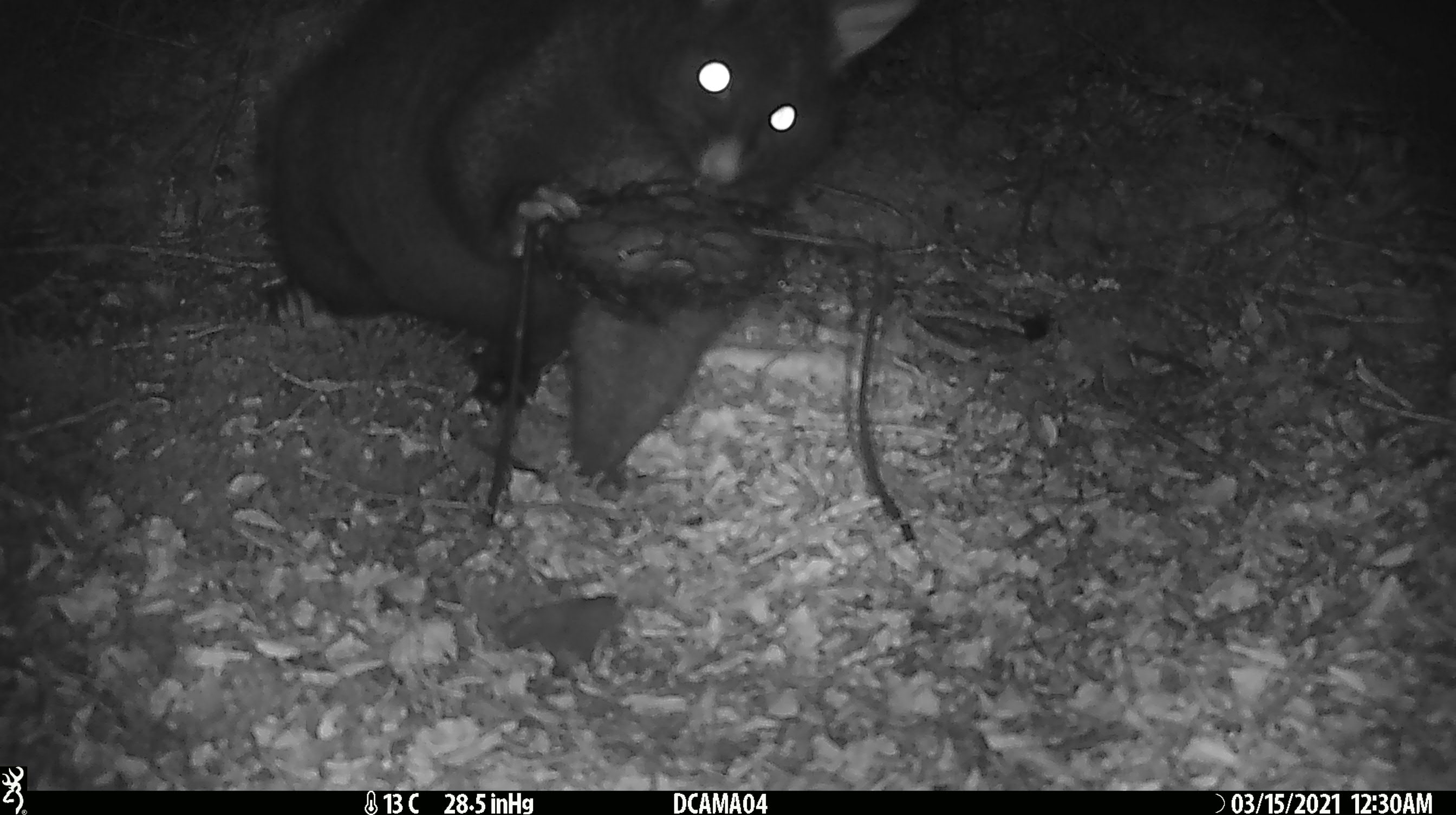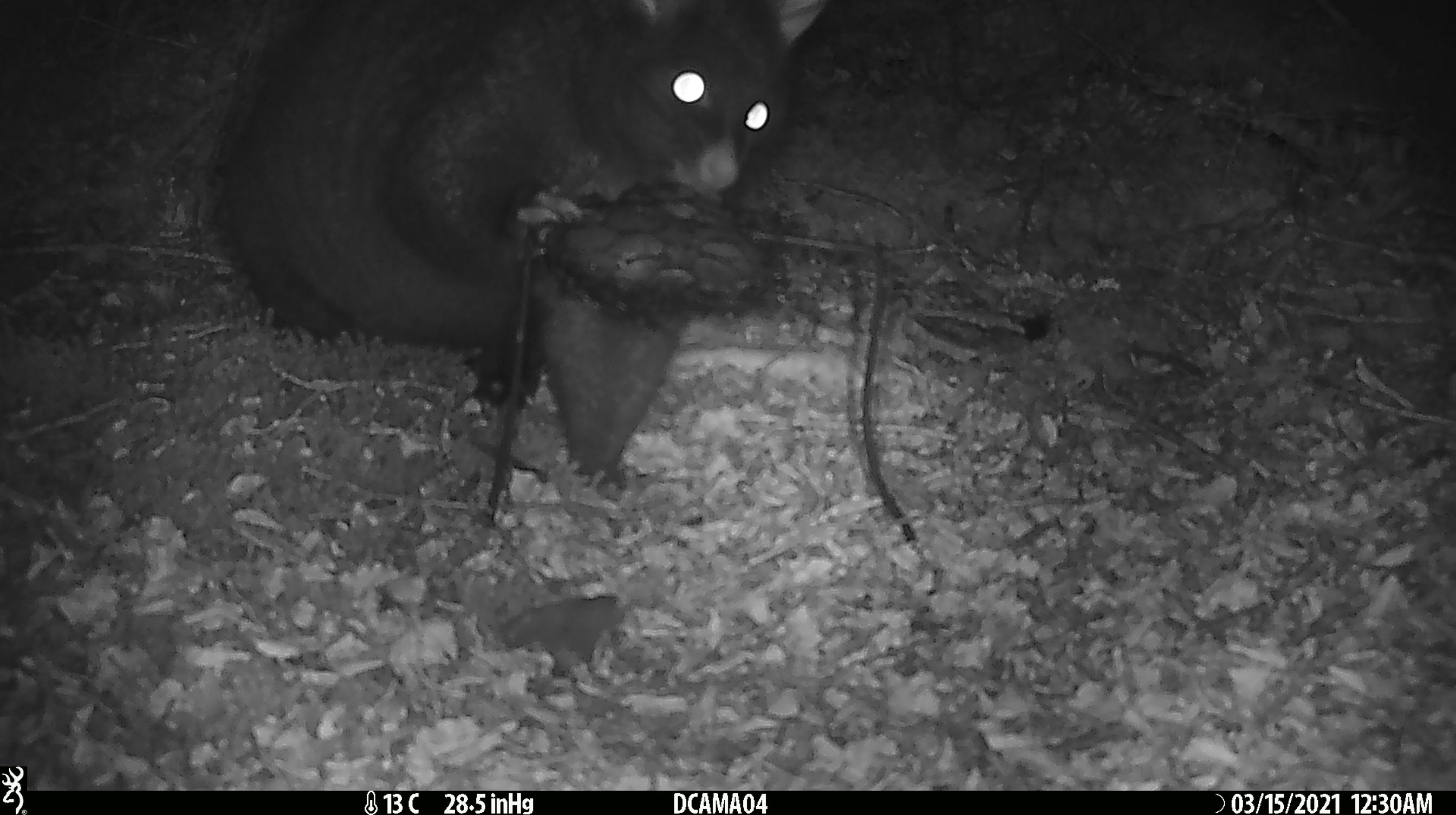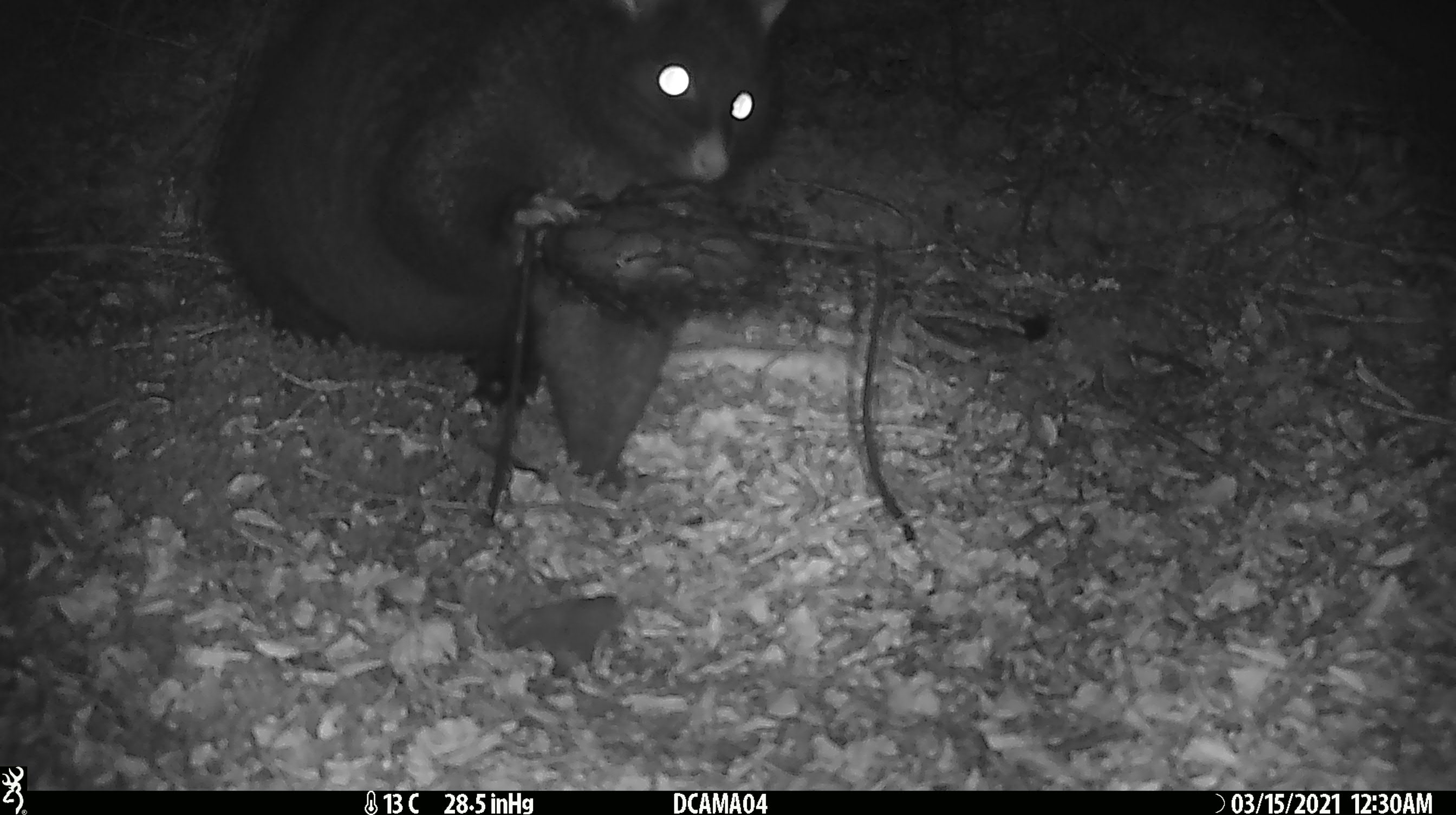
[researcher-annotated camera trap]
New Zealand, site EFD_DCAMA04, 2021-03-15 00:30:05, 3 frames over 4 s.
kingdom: Animalia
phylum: Chordata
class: Mammalia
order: Diprotodontia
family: Phalangeridae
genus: Trichosurus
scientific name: Trichosurus vulpecula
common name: common brushtail possum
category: possum